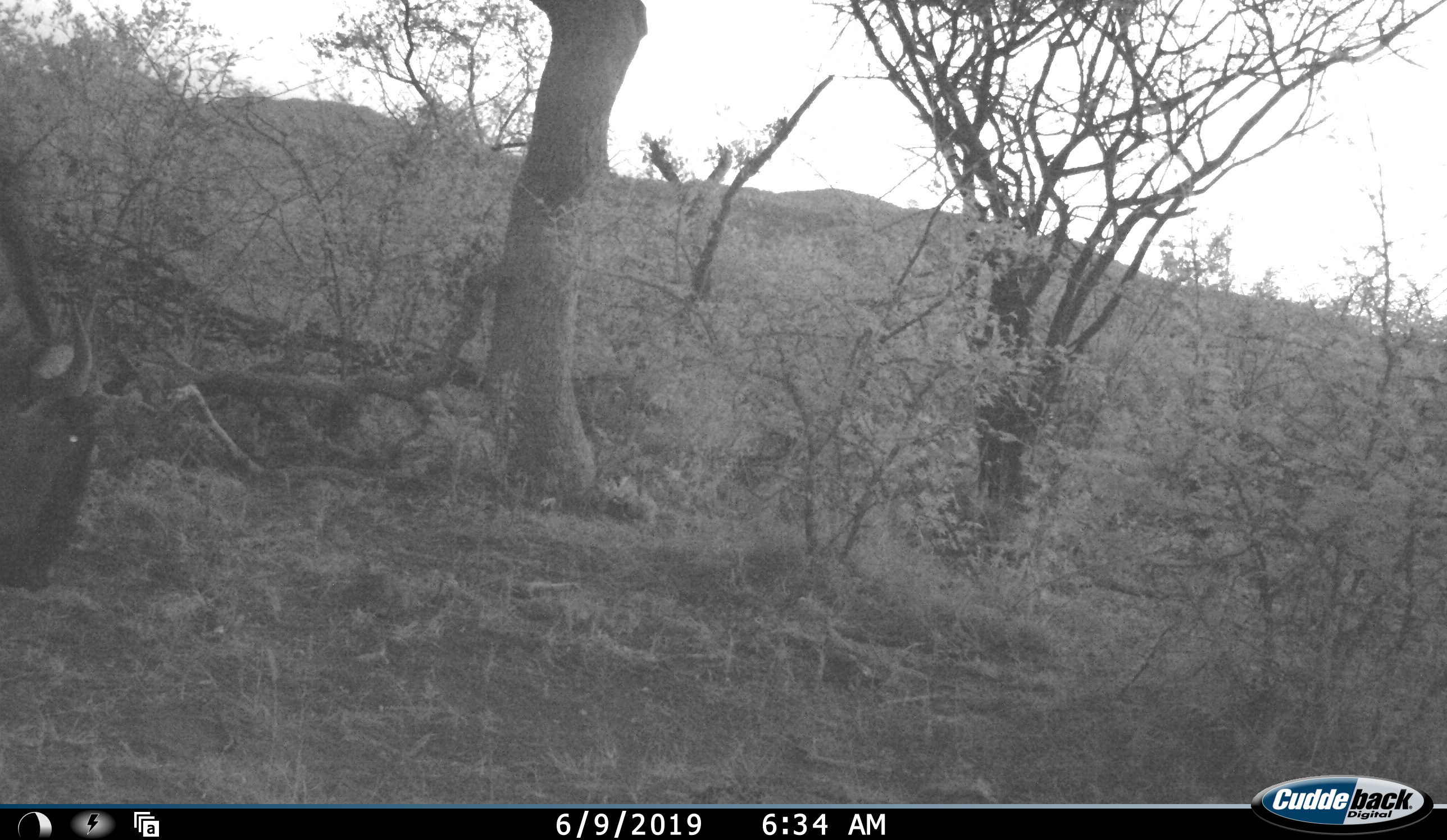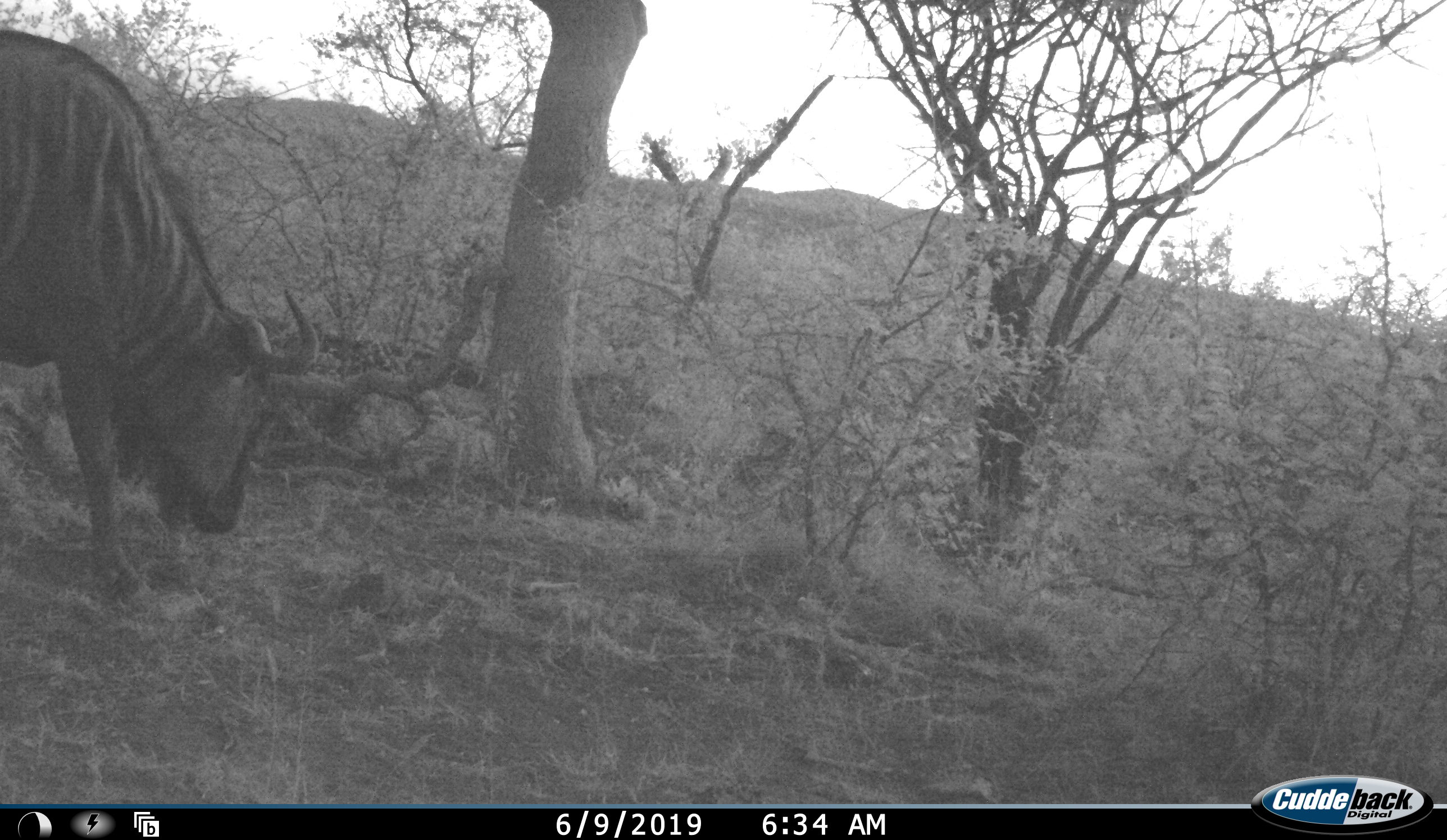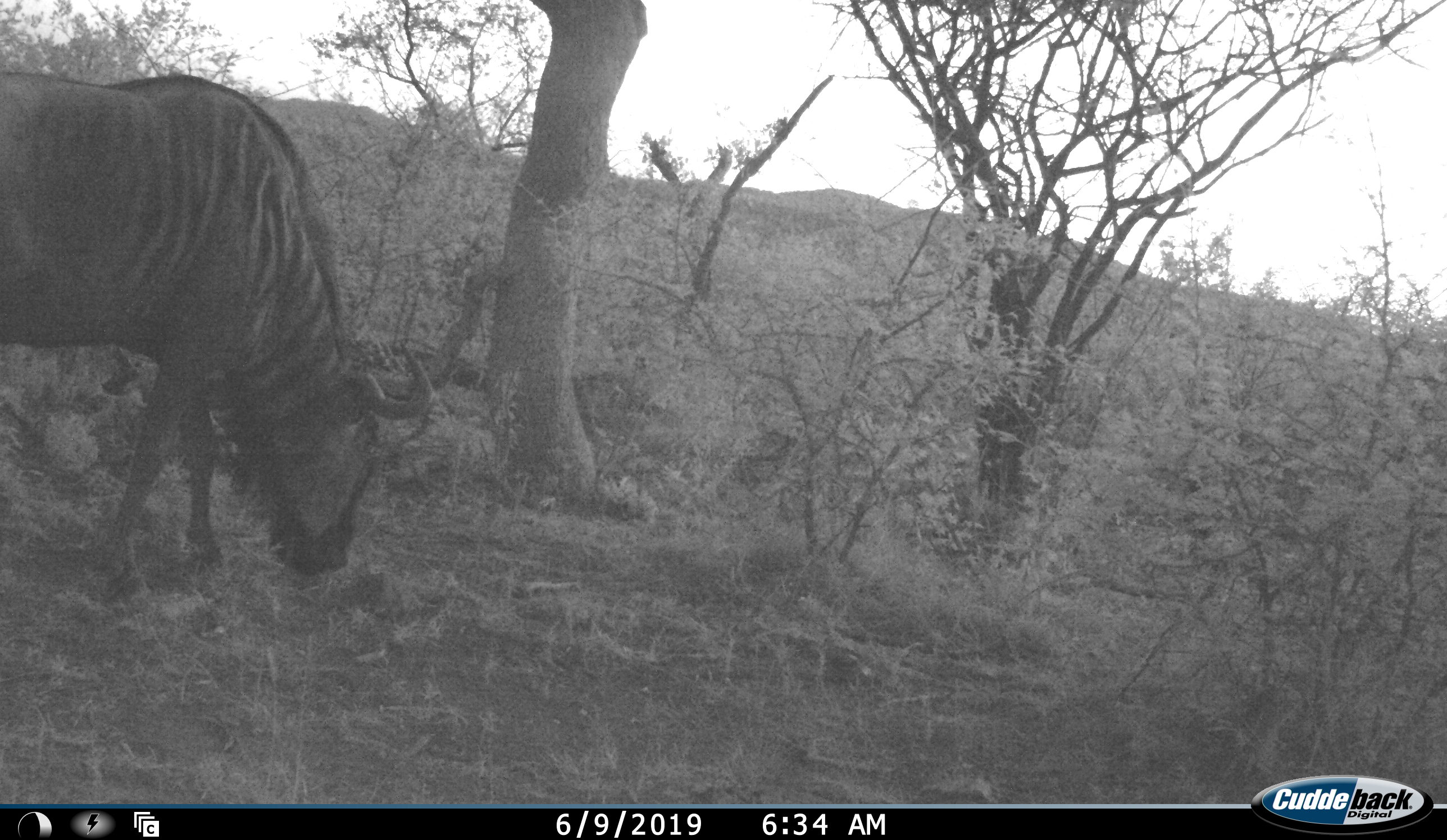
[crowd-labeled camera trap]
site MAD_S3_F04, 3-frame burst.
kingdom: Animalia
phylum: Chordata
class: Mammalia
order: Artiodactyla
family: Bovidae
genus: Connochaetes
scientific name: Connochaetes taurinus taurinus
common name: blue wildebeest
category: wildebeestblue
Wildebeestblue (blue wildebeest) (Connochaetes taurinus taurinus), count 1. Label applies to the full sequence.